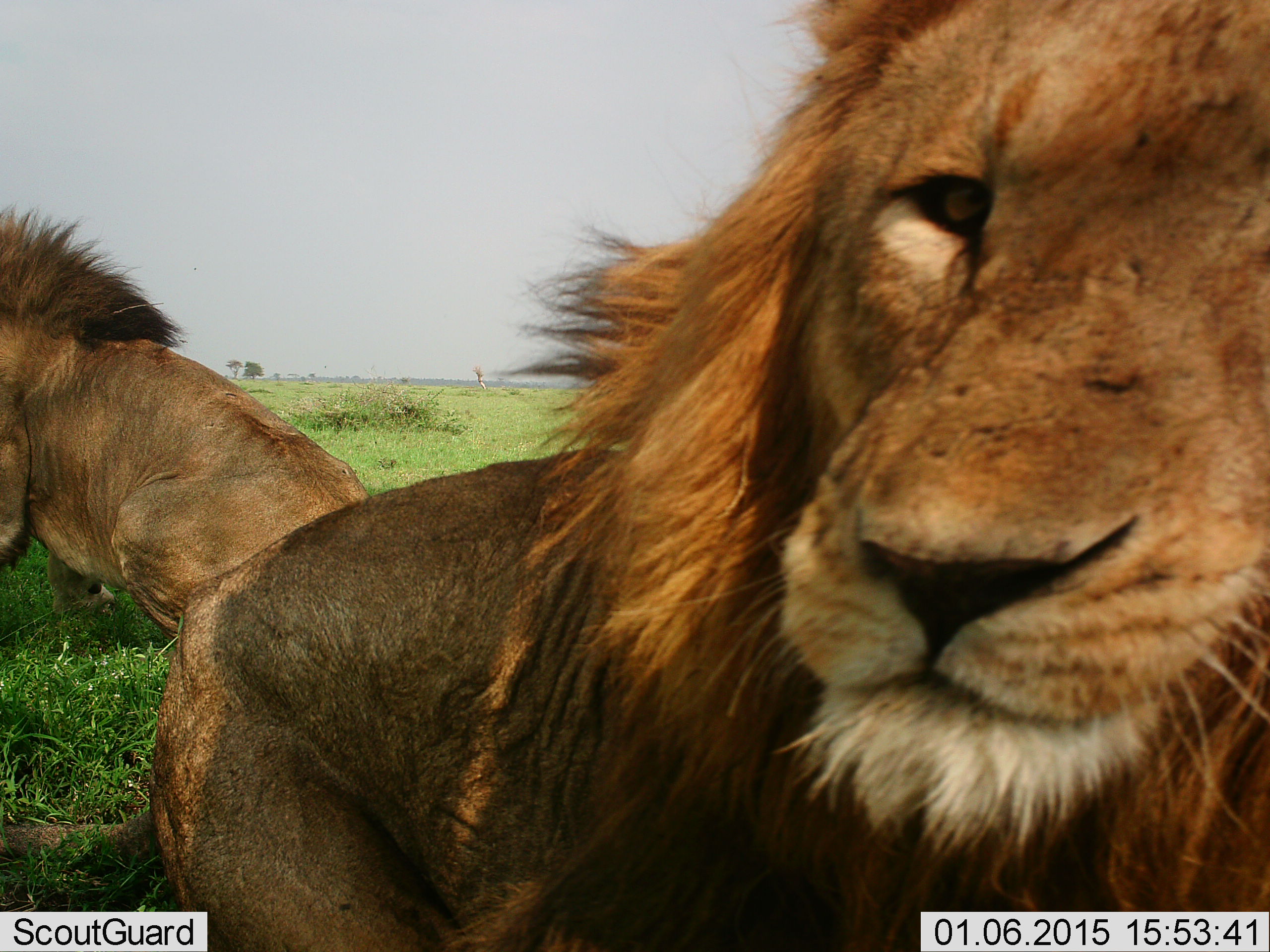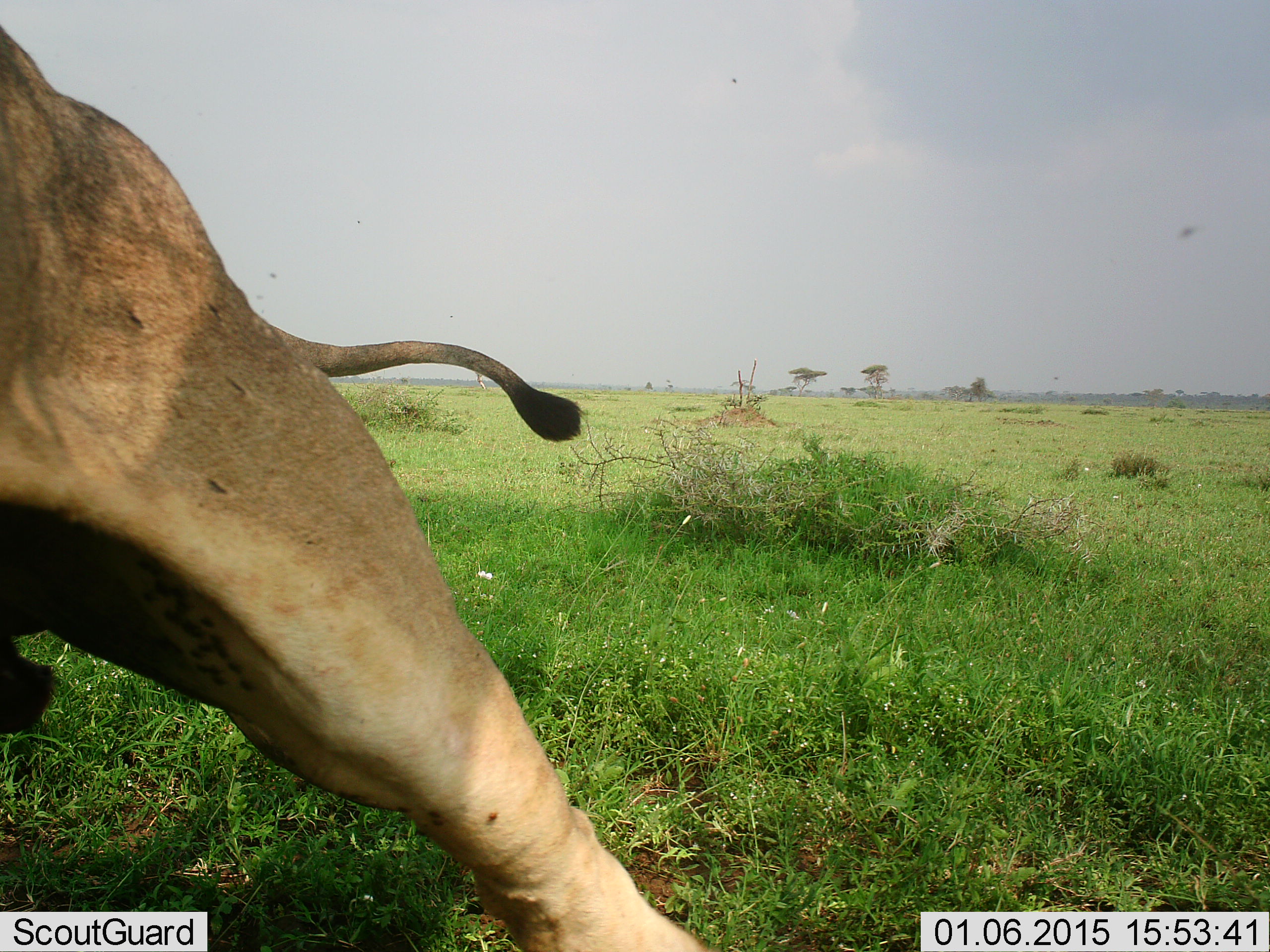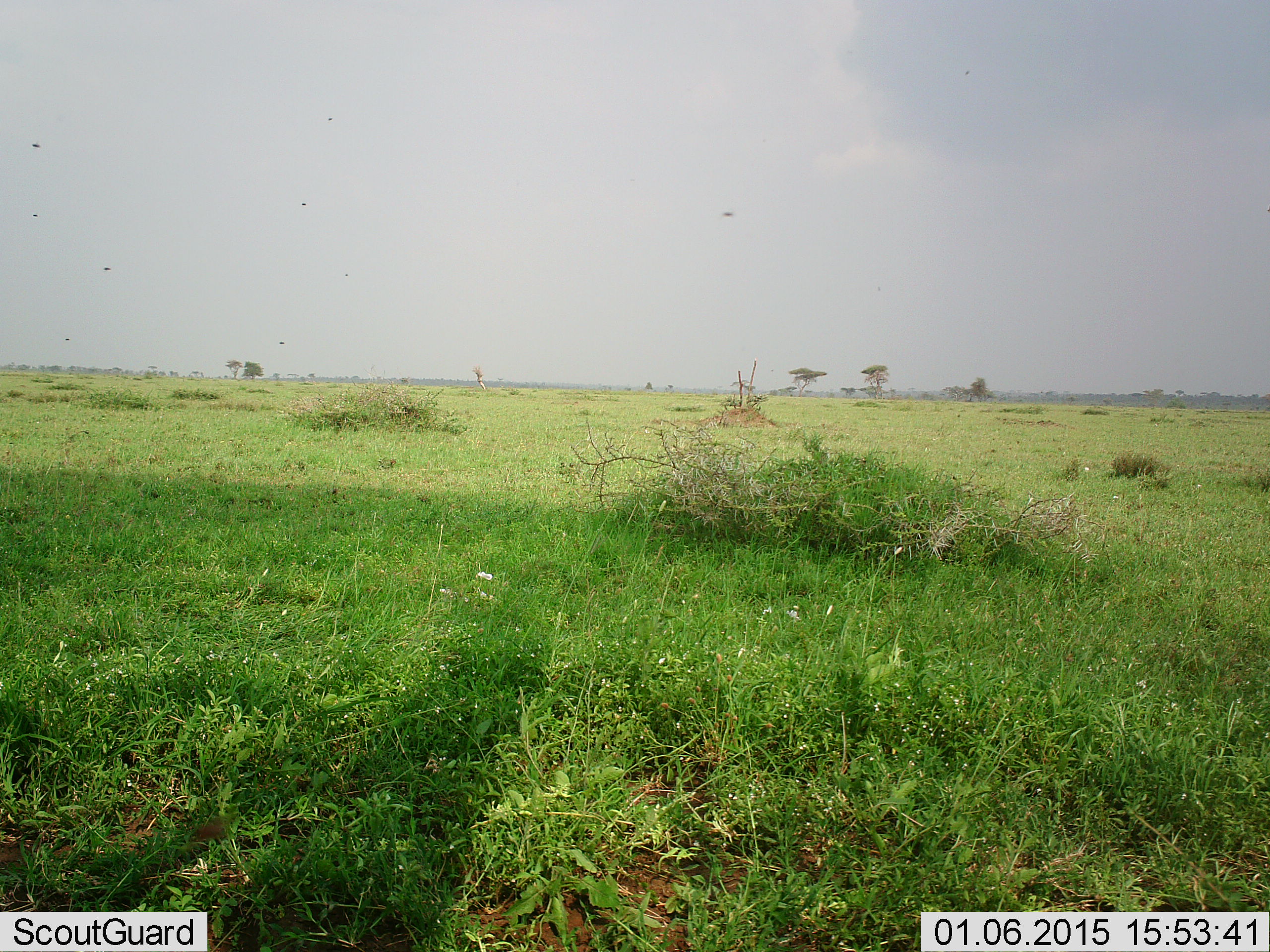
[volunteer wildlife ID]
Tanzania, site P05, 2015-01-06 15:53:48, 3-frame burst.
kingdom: Animalia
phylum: Chordata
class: Mammalia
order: Carnivora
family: Felidae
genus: Panthera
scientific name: Panthera leo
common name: lion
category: lionmale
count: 2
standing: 0%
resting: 36%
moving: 64%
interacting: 27%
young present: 0%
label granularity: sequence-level